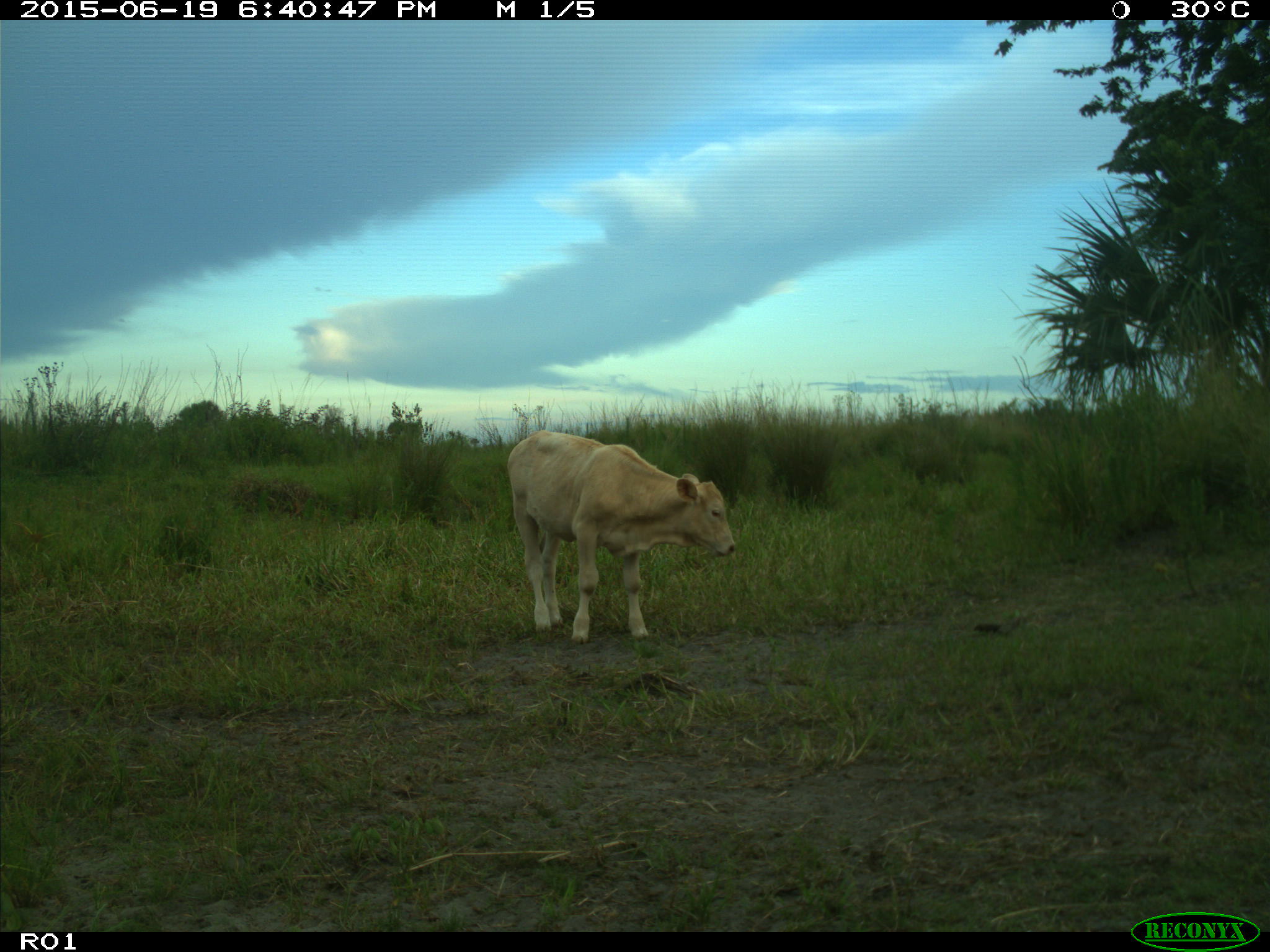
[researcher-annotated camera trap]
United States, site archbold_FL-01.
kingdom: Animalia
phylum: Chordata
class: Mammalia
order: Artiodactyla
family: Bovidae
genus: Bos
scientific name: Bos taurus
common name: domestic cow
Bos taurus (domestic cow).